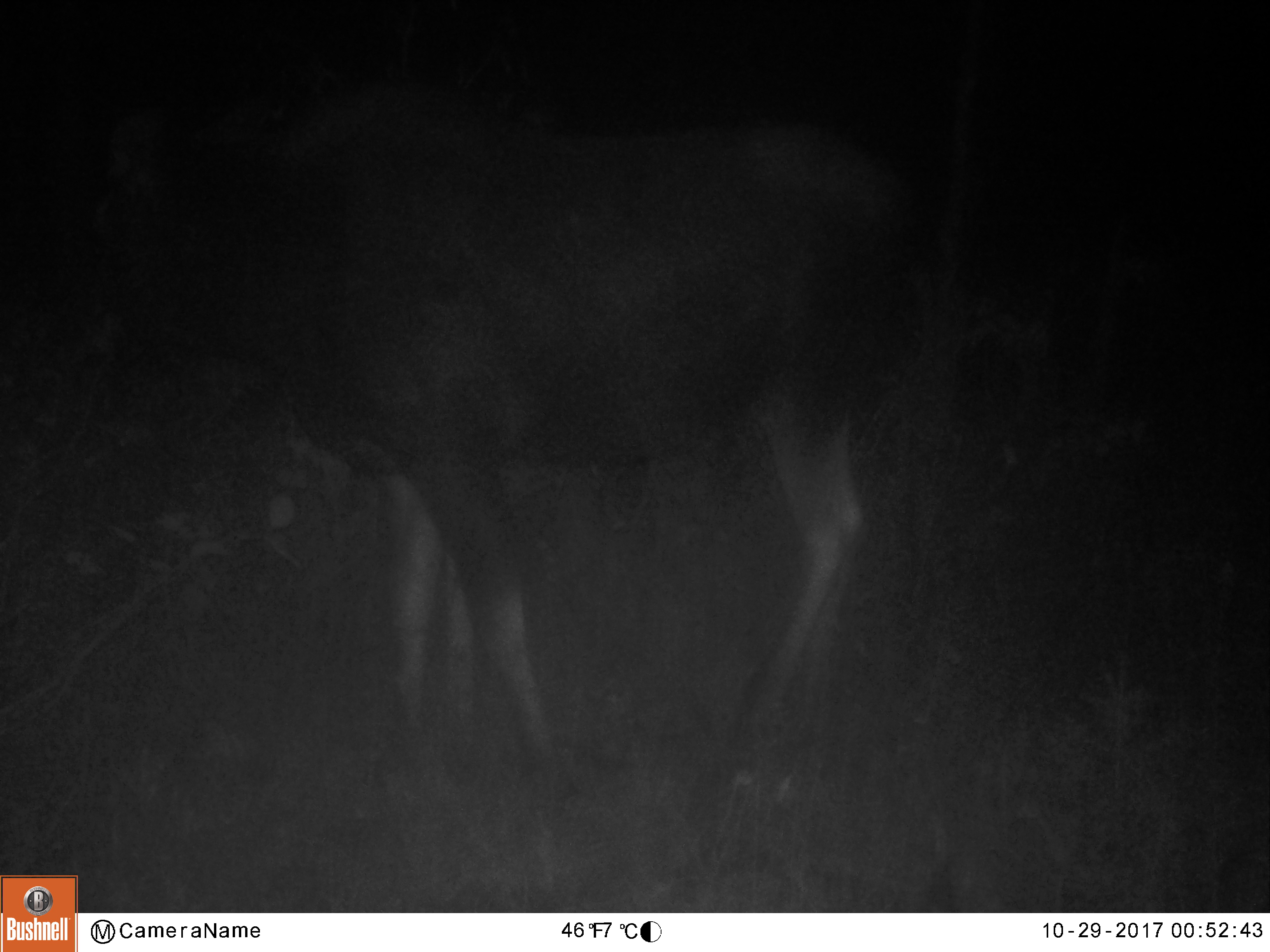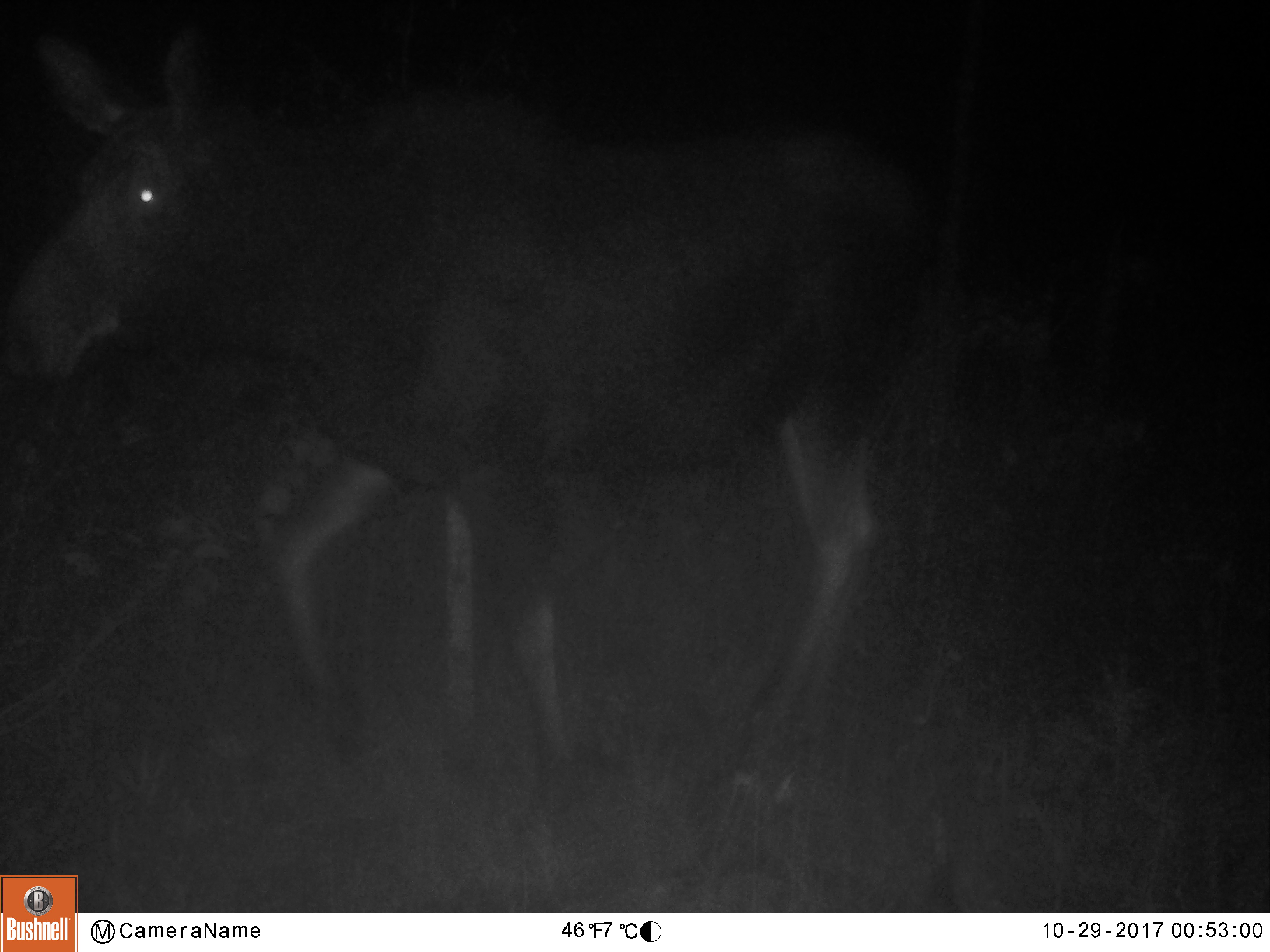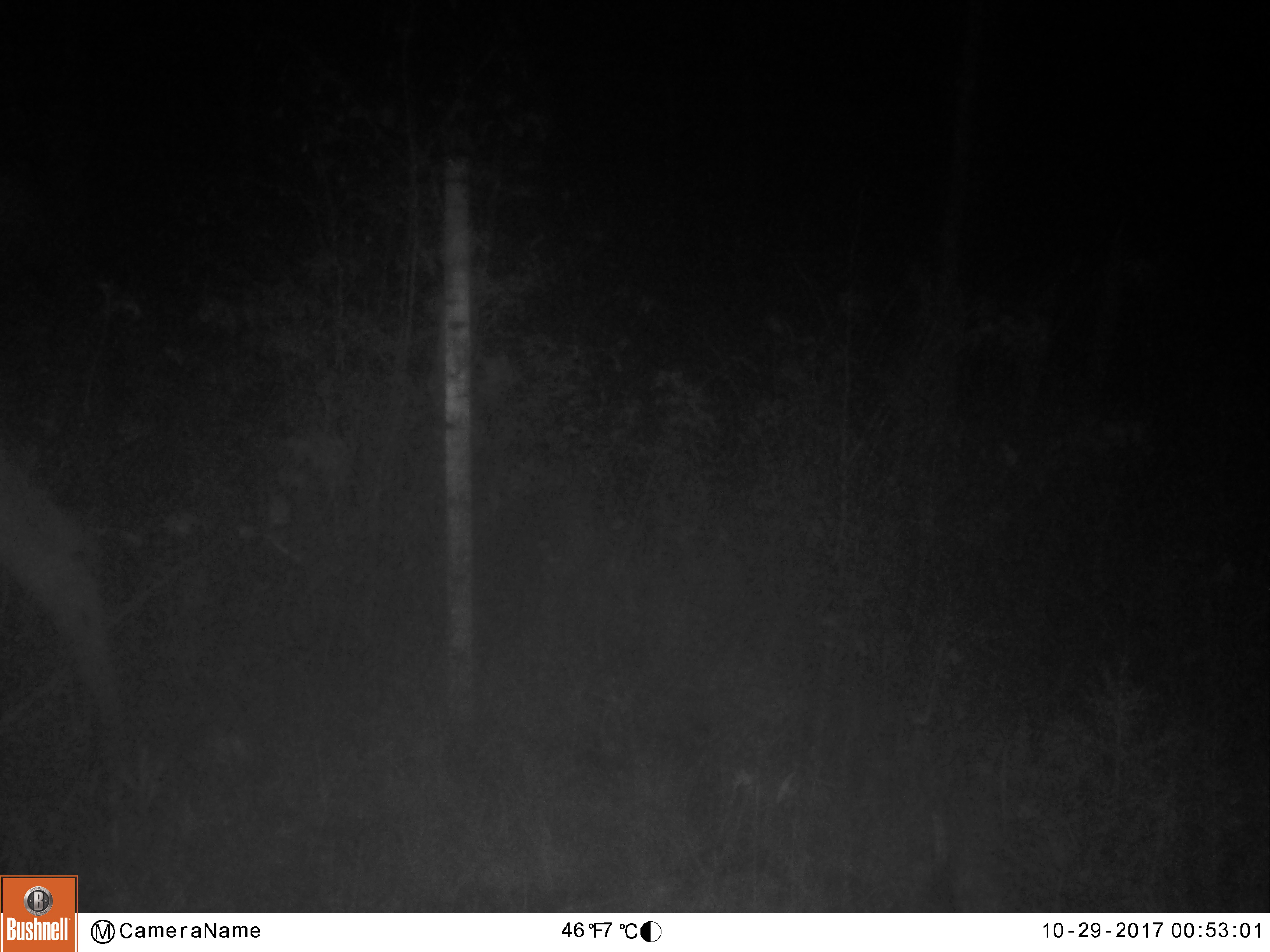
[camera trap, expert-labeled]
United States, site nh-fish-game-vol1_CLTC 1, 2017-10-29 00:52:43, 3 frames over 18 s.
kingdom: Animalia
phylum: Chordata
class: Mammalia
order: Artiodactyla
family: Cervidae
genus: Alces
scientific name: Alces alces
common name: moose